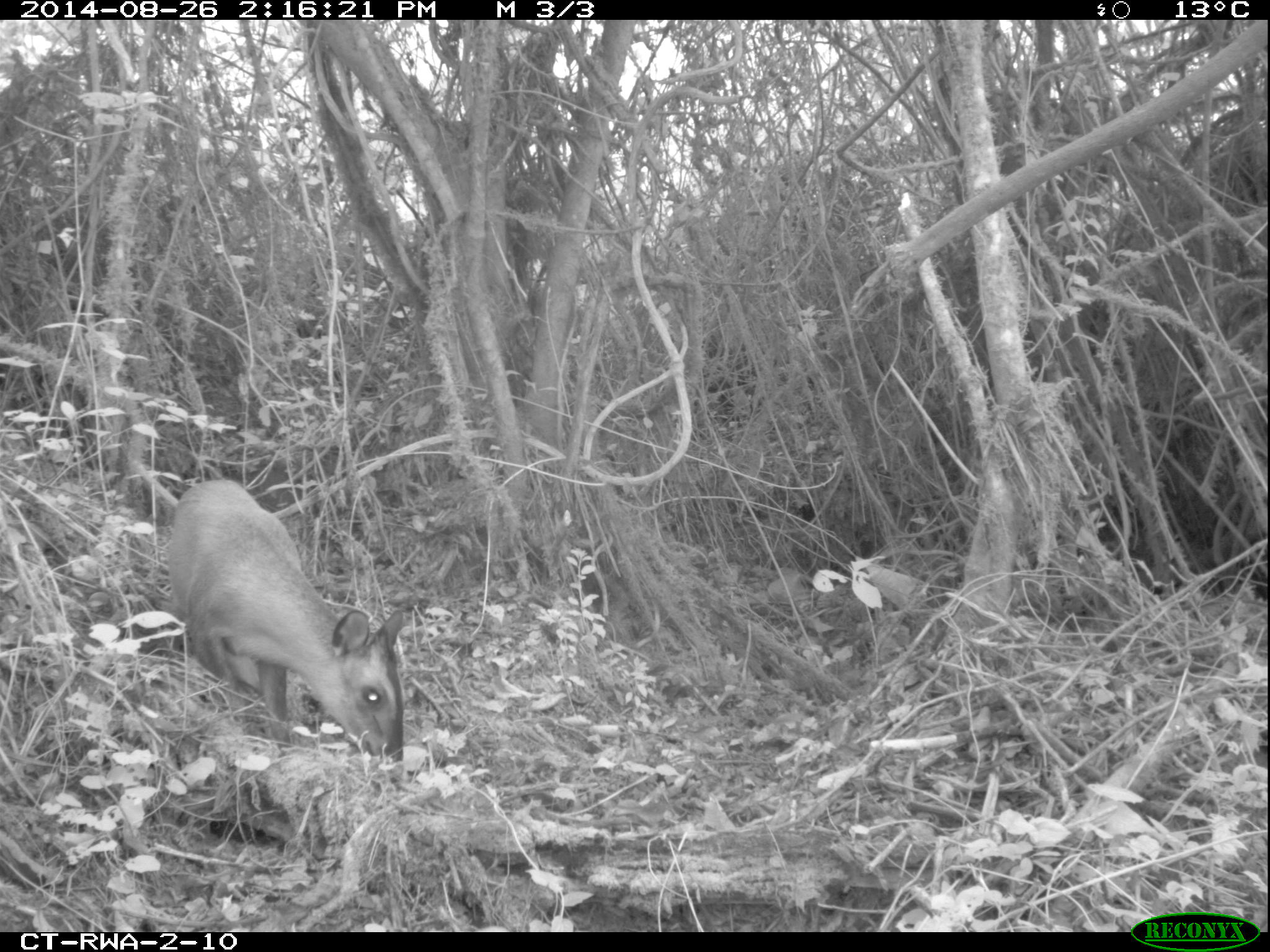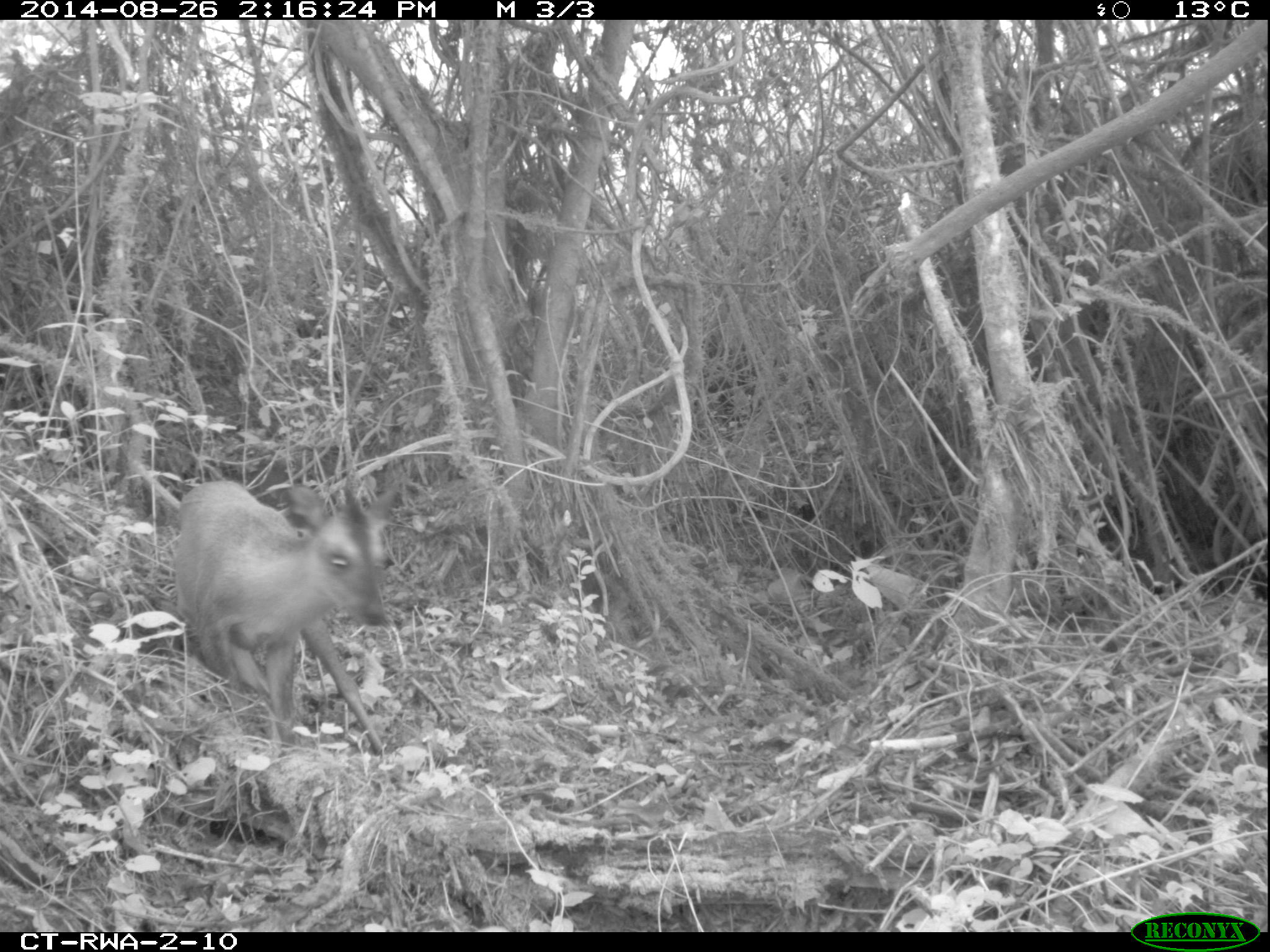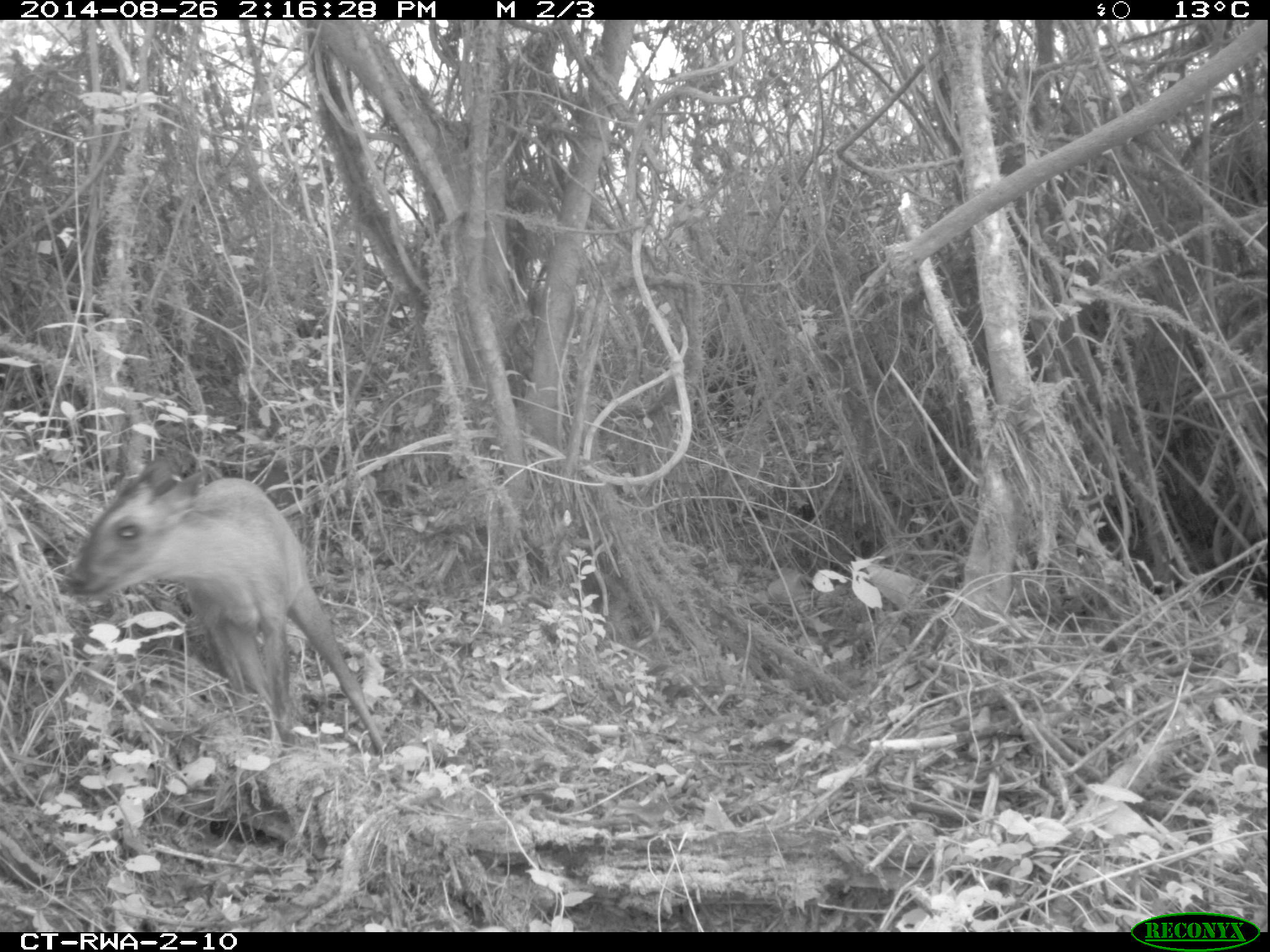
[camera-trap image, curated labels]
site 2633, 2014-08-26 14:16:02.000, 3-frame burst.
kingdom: Animalia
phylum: Chordata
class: Mammalia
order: Artiodactyla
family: Bovidae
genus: Cephalophus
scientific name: Cephalophus nigrifrons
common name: black-fronted duiker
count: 1